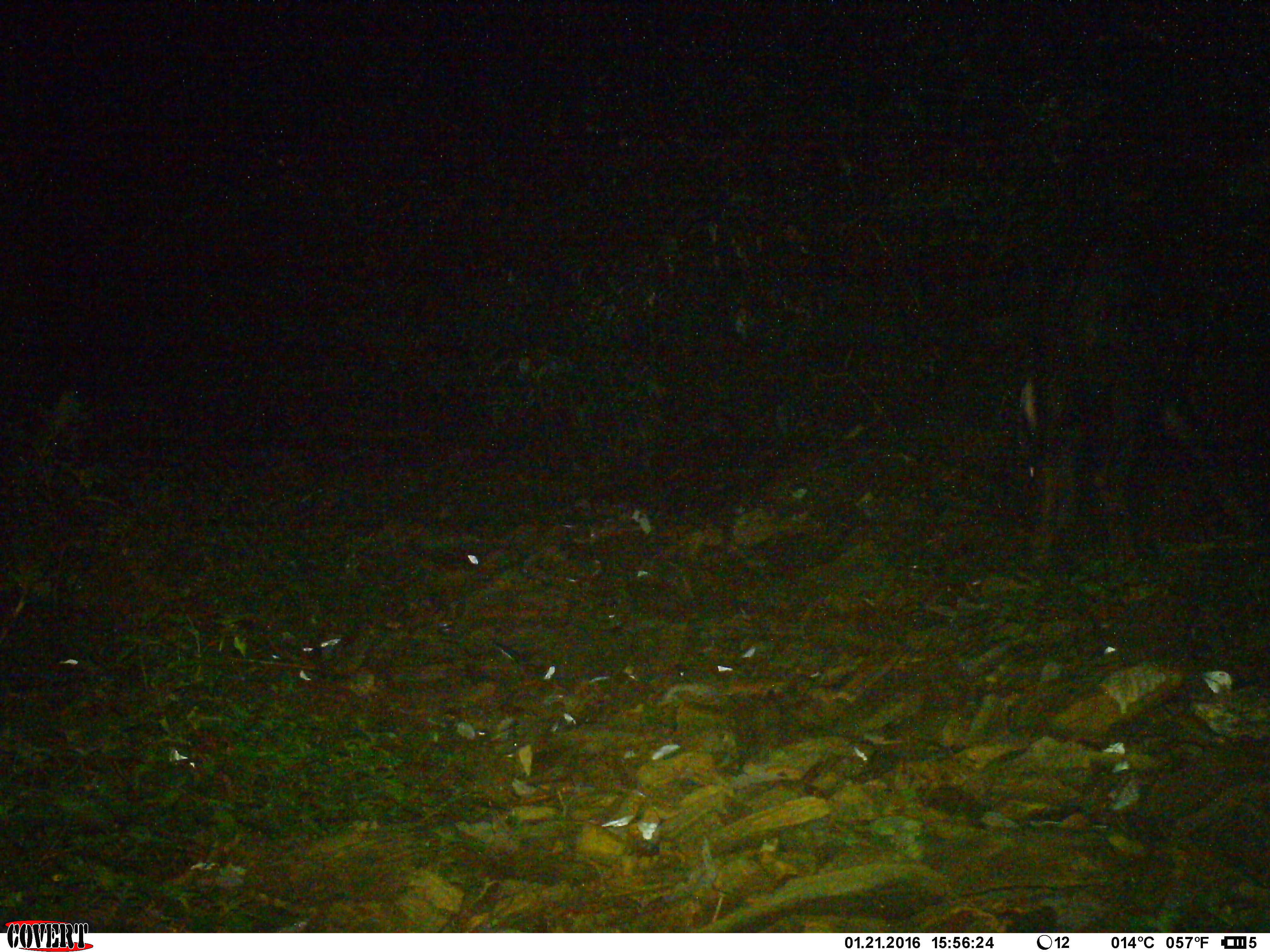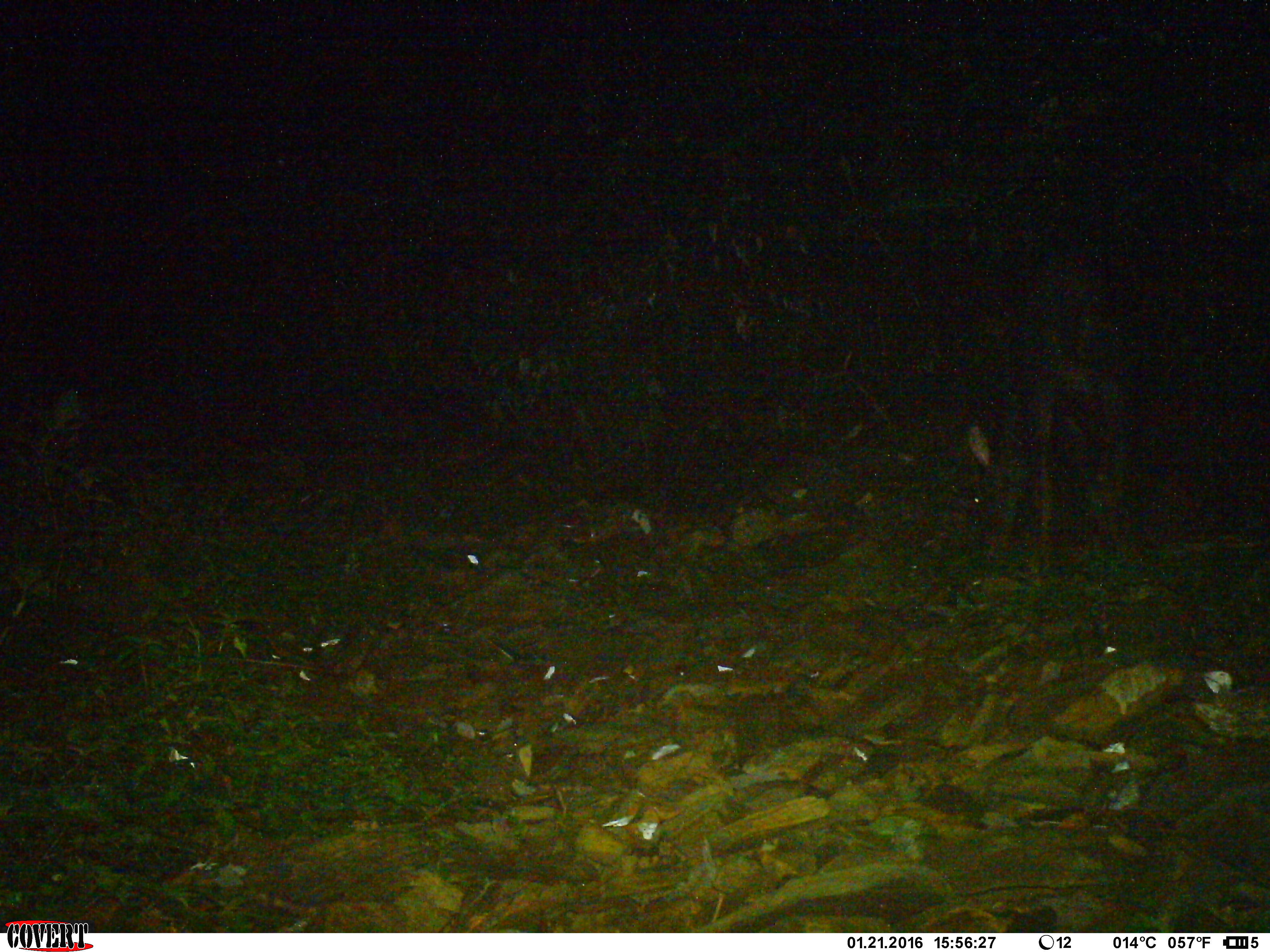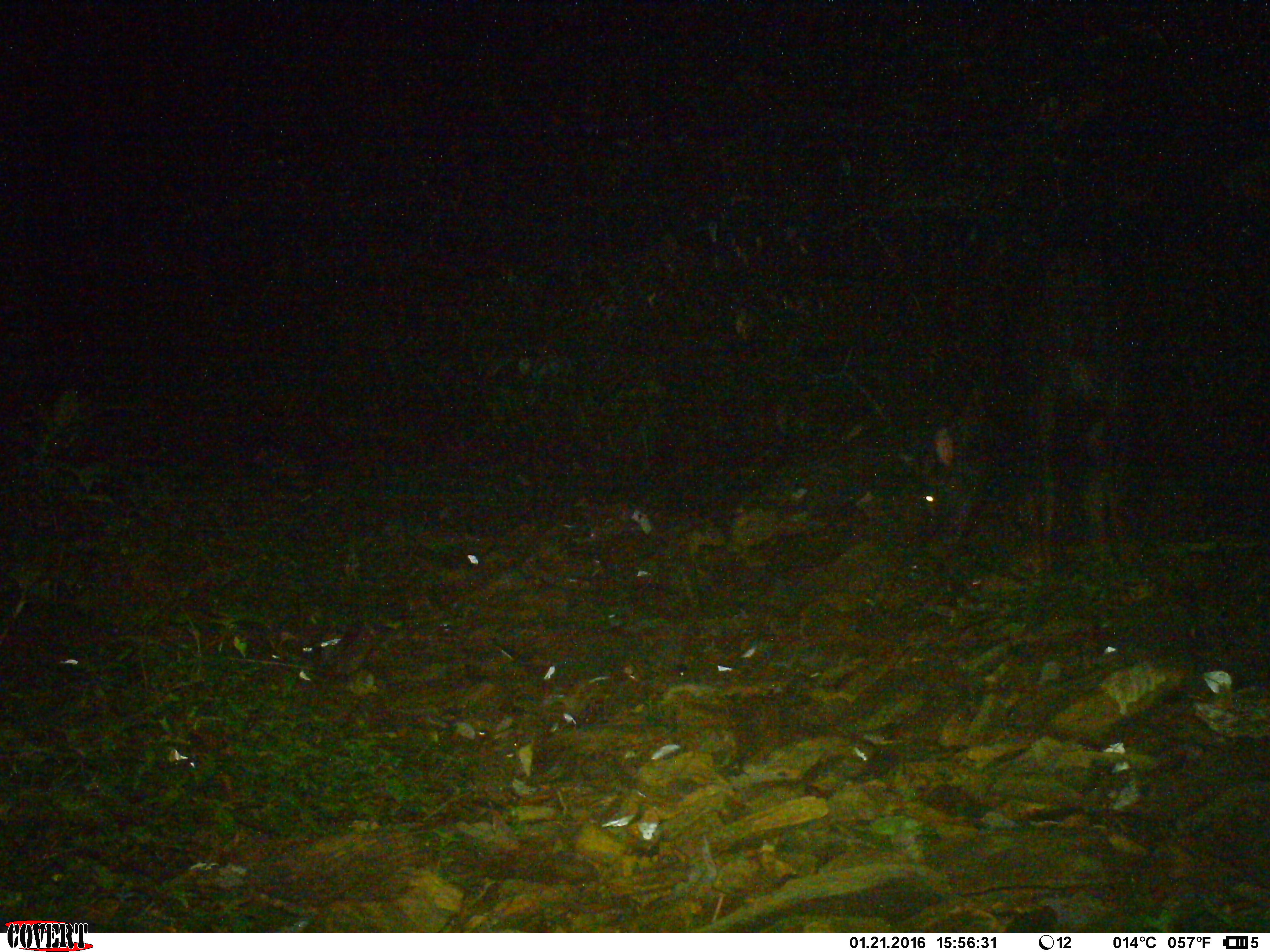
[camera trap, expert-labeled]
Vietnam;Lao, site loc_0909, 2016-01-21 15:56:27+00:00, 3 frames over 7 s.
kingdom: Animalia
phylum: Chordata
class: Mammalia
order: Artiodactyla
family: Bovidae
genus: Capricornis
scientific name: Capricornis sumatraensis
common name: chinese serow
Chinese serow (Capricornis sumatraensis). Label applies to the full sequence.